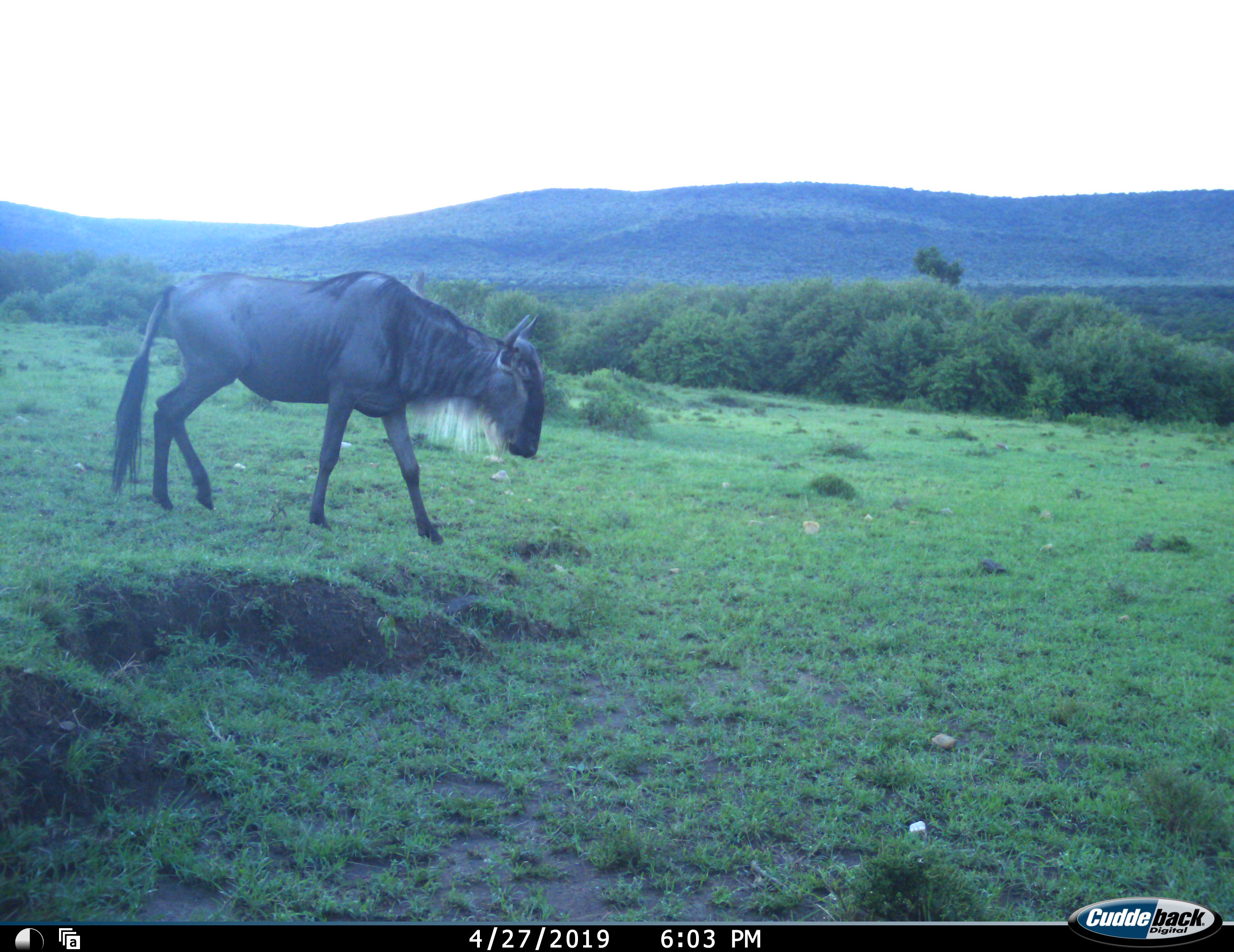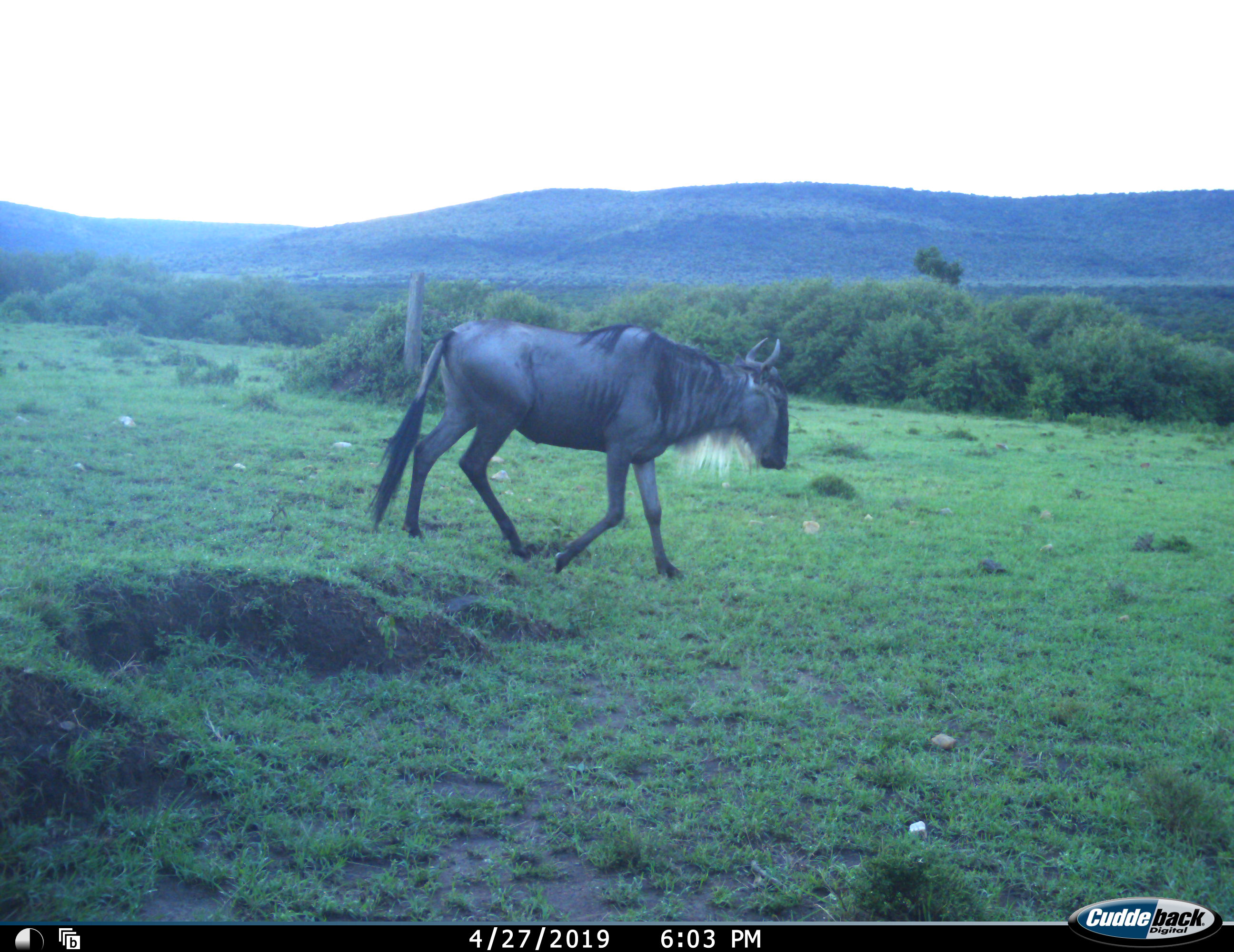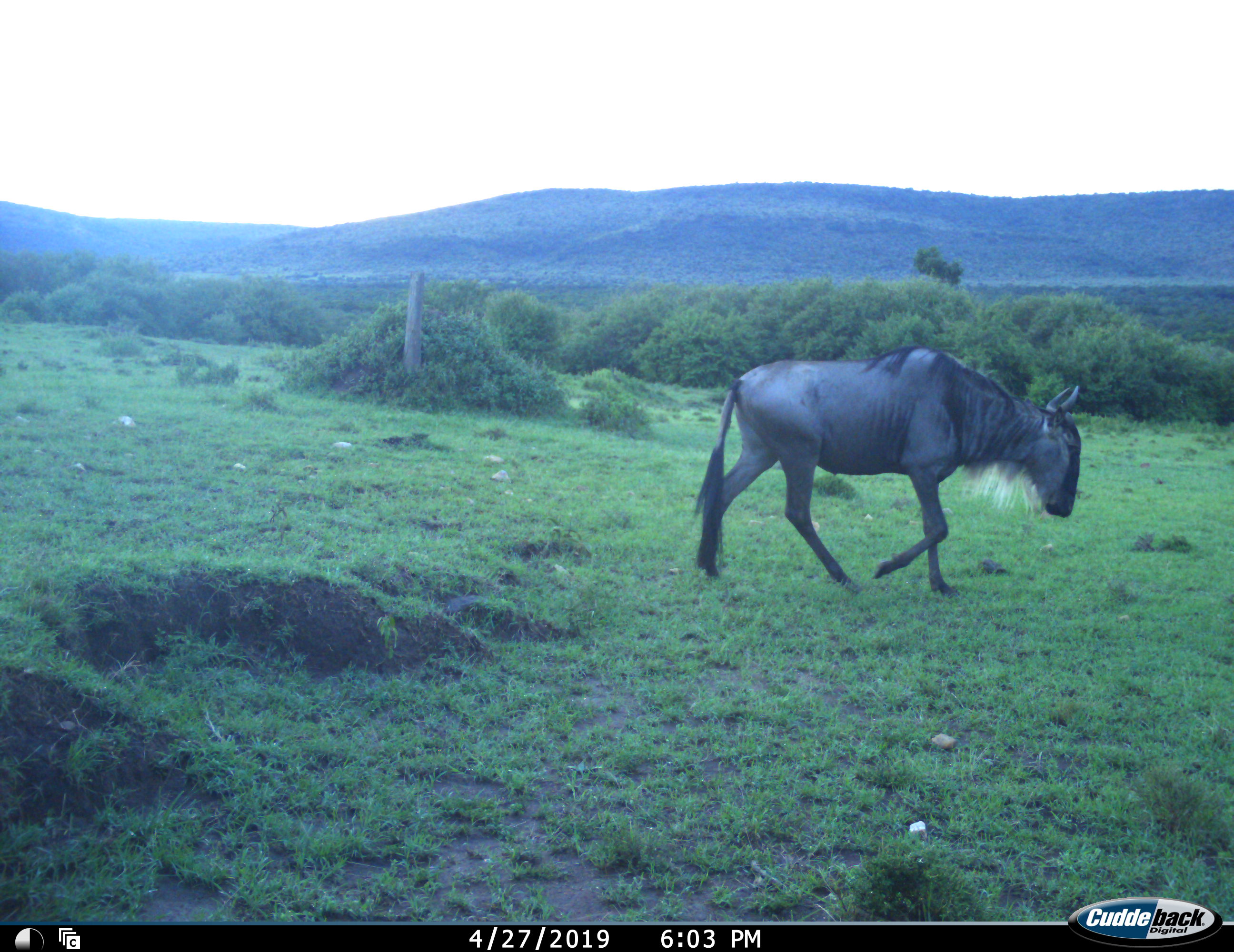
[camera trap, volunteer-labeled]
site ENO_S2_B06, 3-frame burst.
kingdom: Animalia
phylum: Chordata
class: Mammalia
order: Artiodactyla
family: Bovidae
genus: Connochaetes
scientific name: Connochaetes taurinus taurinus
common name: blue wildebeest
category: wildebeestblue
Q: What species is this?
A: Wildebeestblue (blue wildebeest) (Connochaetes taurinus taurinus).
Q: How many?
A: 1.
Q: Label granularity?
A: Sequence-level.